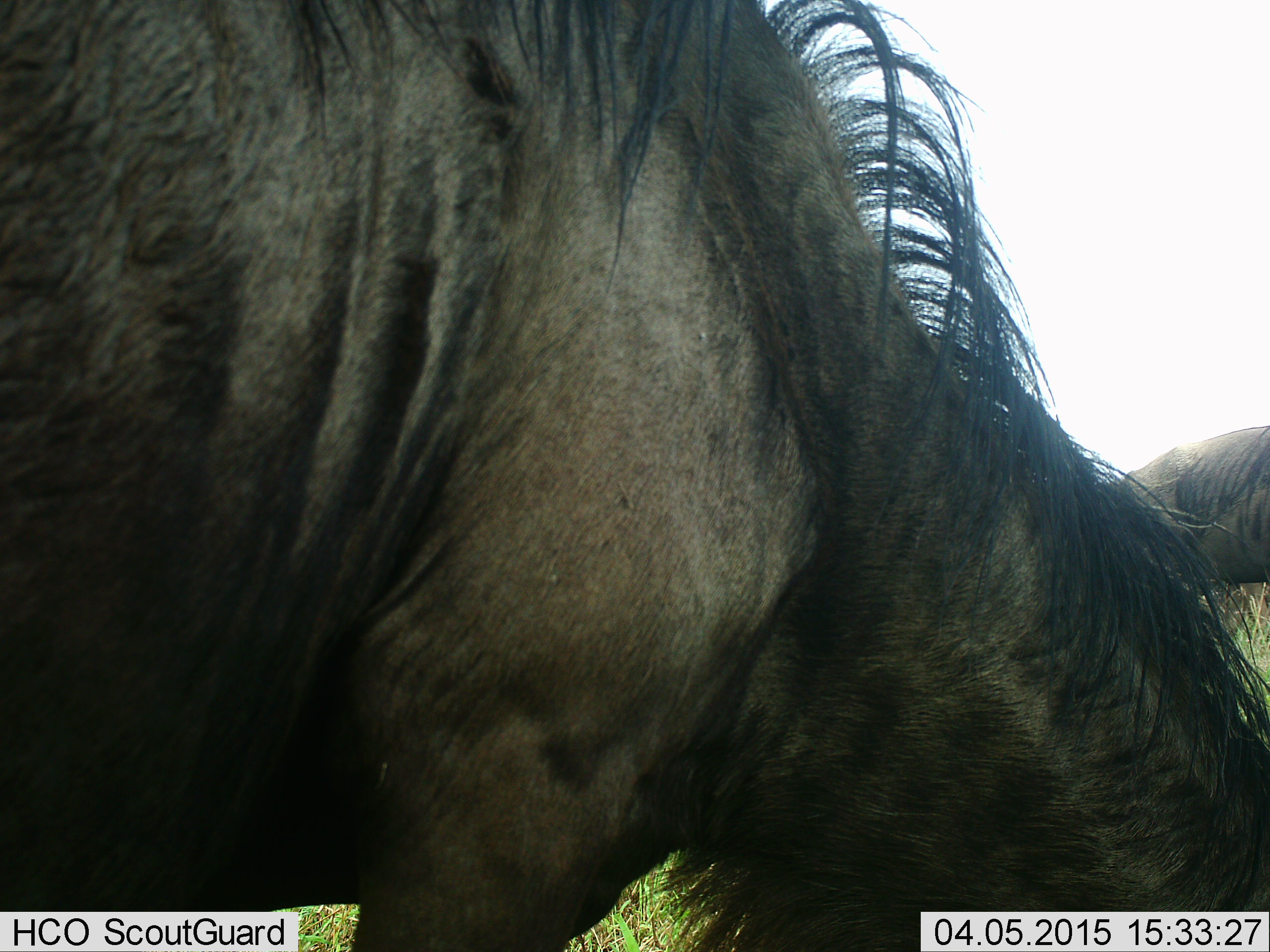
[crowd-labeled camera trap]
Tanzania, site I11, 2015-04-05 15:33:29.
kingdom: Animalia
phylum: Chordata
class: Mammalia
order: Artiodactyla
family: Bovidae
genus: Connochaetes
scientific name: Connochaetes taurinus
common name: blue wildebeest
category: wildebeest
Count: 2.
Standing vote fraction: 40%.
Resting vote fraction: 0%.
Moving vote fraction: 0%.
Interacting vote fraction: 0%.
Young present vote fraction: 0%.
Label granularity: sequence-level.